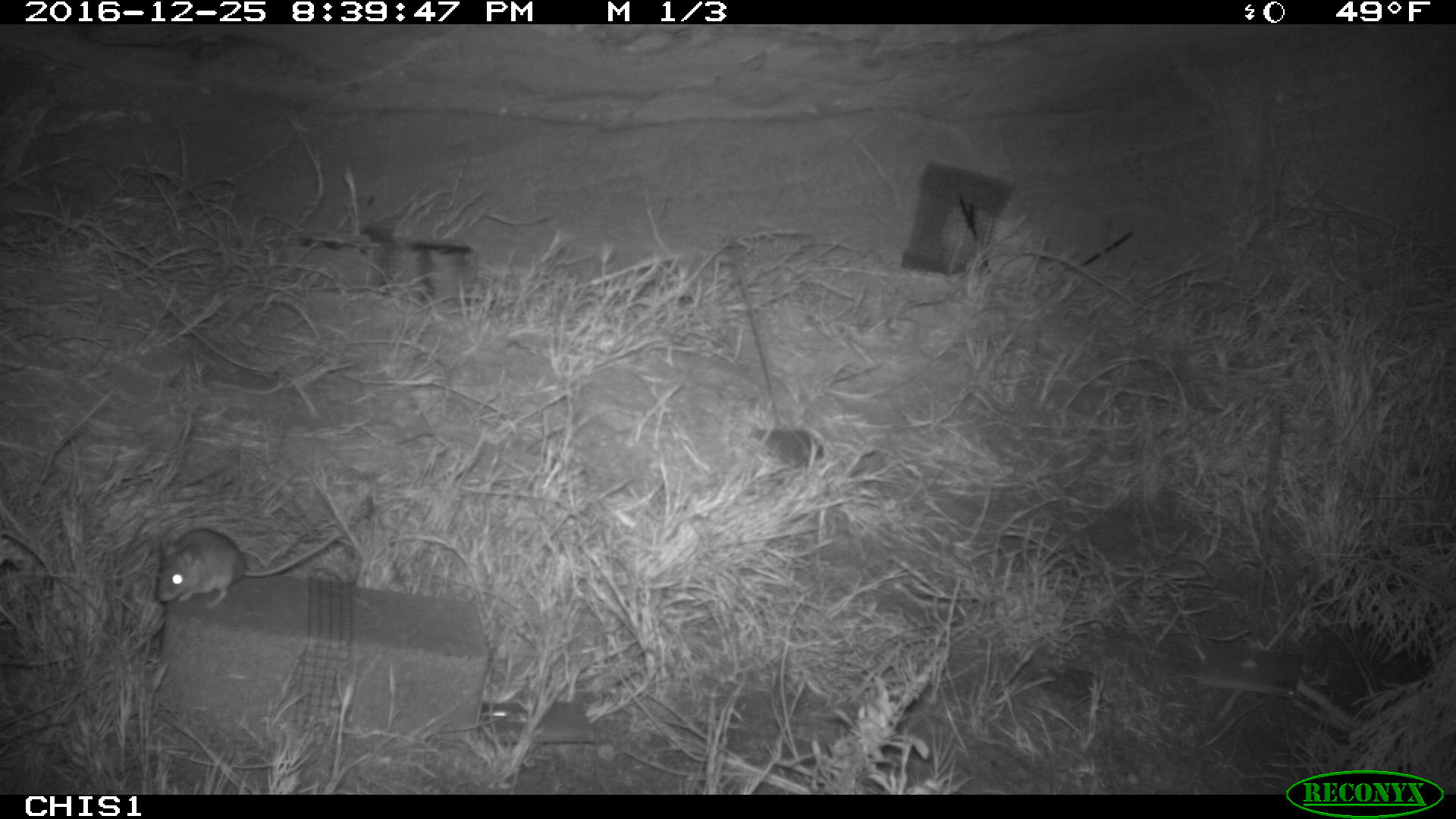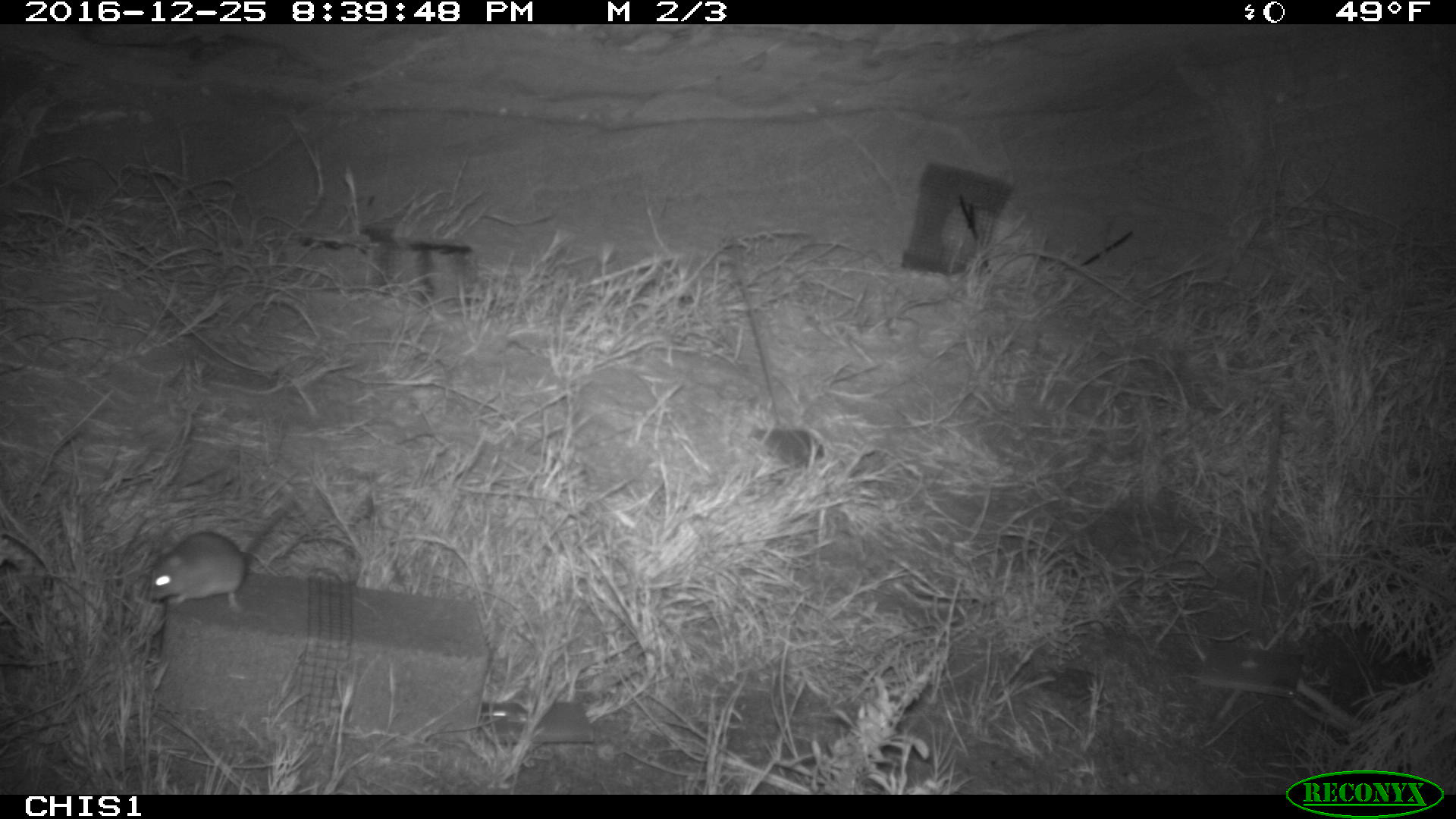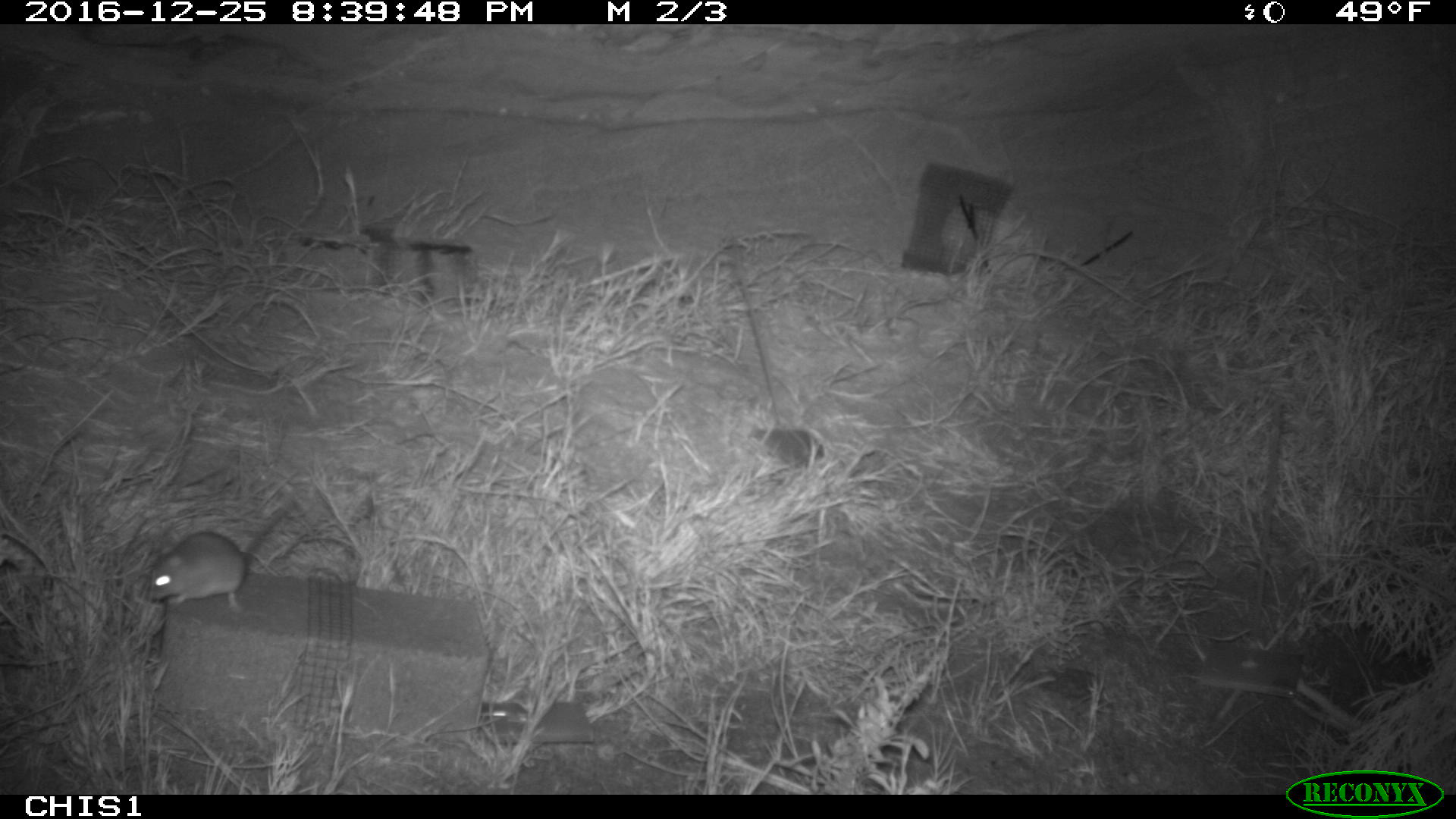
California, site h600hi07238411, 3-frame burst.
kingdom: Animalia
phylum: Chordata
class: Mammalia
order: Rodentia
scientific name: Rodentia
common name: rodent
Rodent (Rodentia).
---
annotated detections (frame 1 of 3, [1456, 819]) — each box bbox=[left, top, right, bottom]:
rodent: bbox=[153, 527, 340, 609]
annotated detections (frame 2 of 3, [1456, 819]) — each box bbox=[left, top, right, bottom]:
rodent: bbox=[148, 505, 290, 607]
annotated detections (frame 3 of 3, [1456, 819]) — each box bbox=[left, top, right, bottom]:
rodent: bbox=[147, 503, 297, 611]